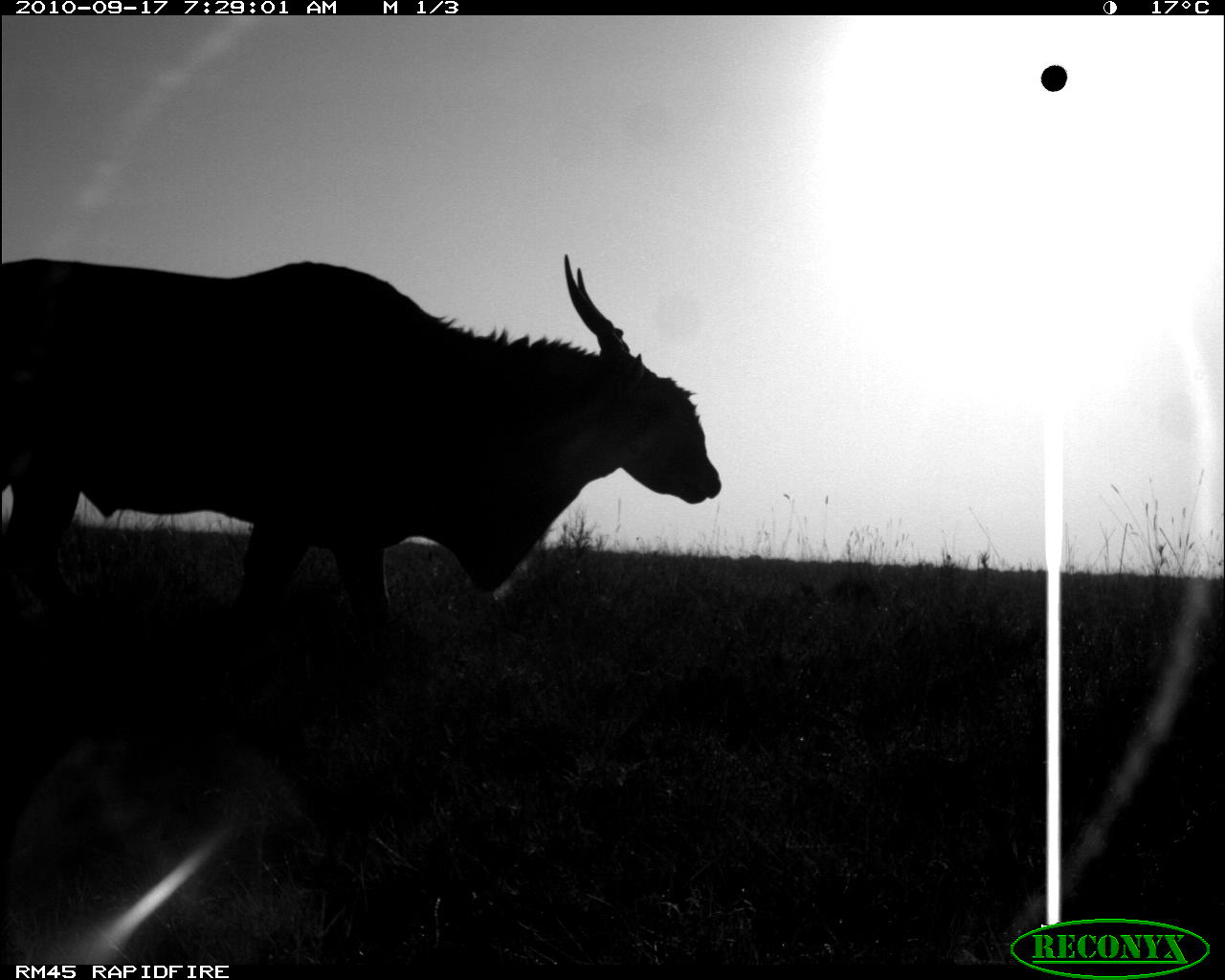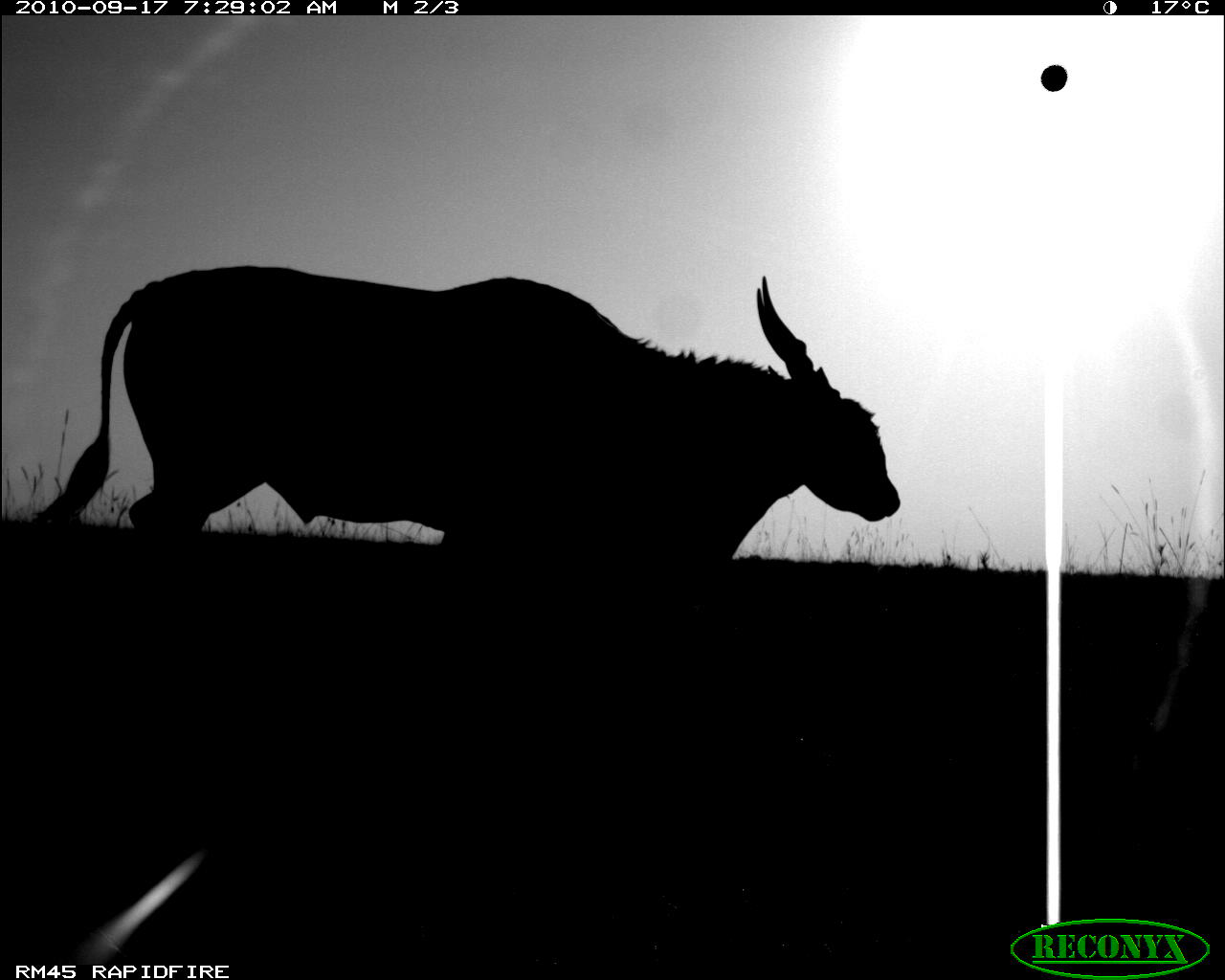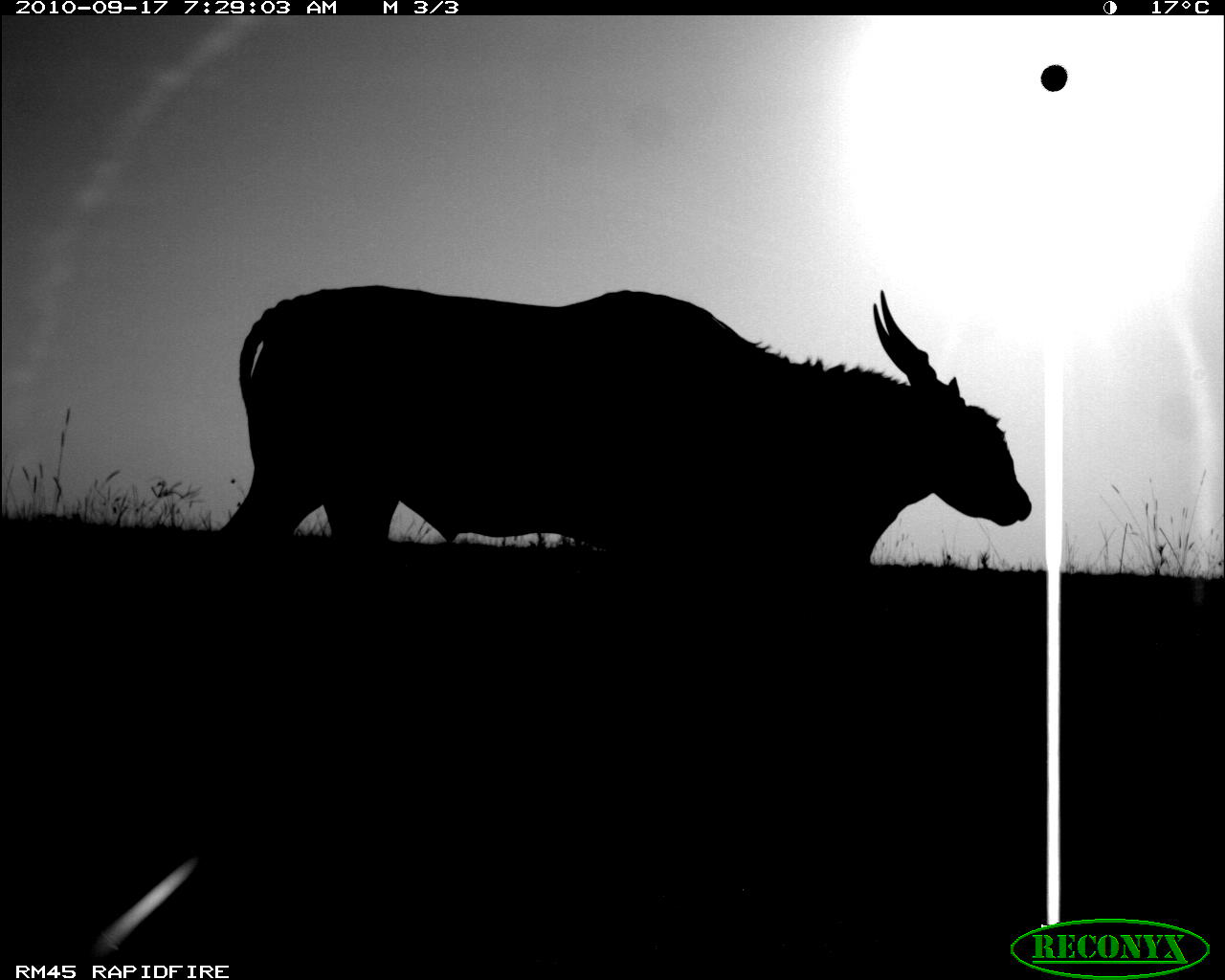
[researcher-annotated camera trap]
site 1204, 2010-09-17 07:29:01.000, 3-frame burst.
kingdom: Animalia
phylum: Chordata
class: Mammalia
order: Artiodactyla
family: Bovidae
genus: Tragelaphus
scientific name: Tragelaphus oryx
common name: eland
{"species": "Tragelaphus oryx (eland)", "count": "1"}